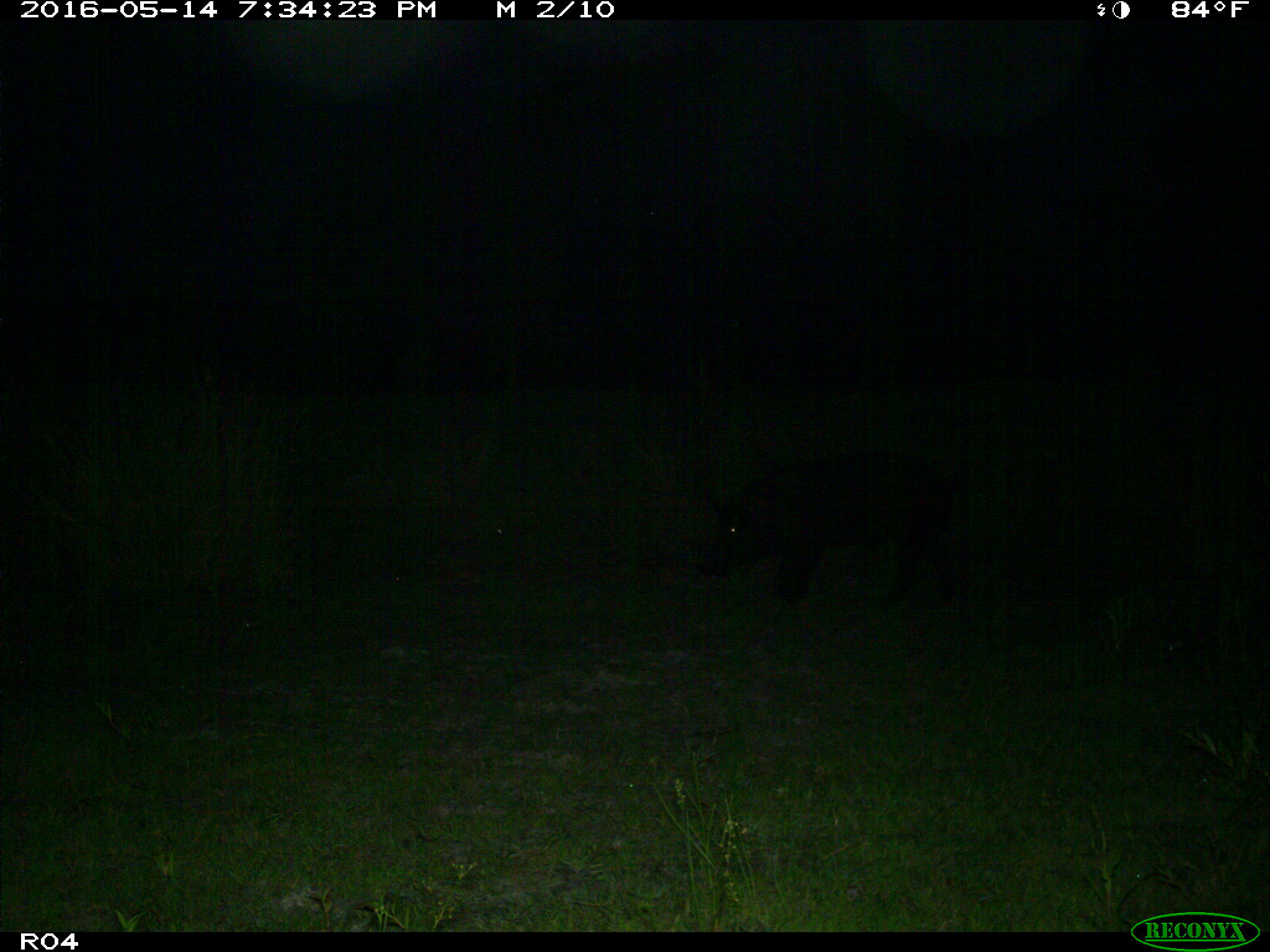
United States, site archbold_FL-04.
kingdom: Animalia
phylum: Chordata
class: Mammalia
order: Artiodactyla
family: Suidae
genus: Sus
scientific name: Sus scrofa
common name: wild boar